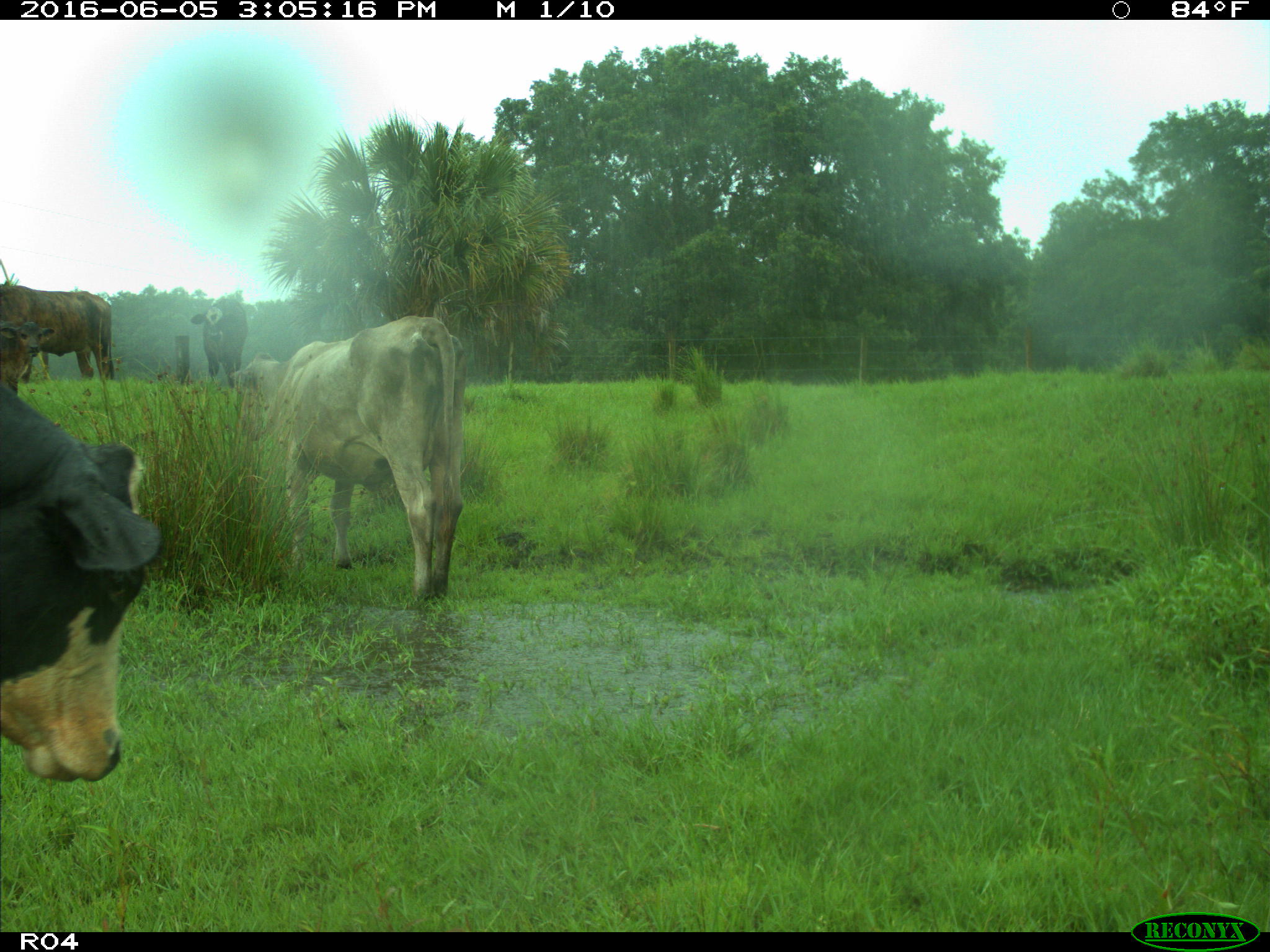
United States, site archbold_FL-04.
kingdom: Animalia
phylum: Chordata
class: Mammalia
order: Artiodactyla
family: Bovidae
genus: Bos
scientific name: Bos taurus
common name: domestic cow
Bos taurus (domestic cow).